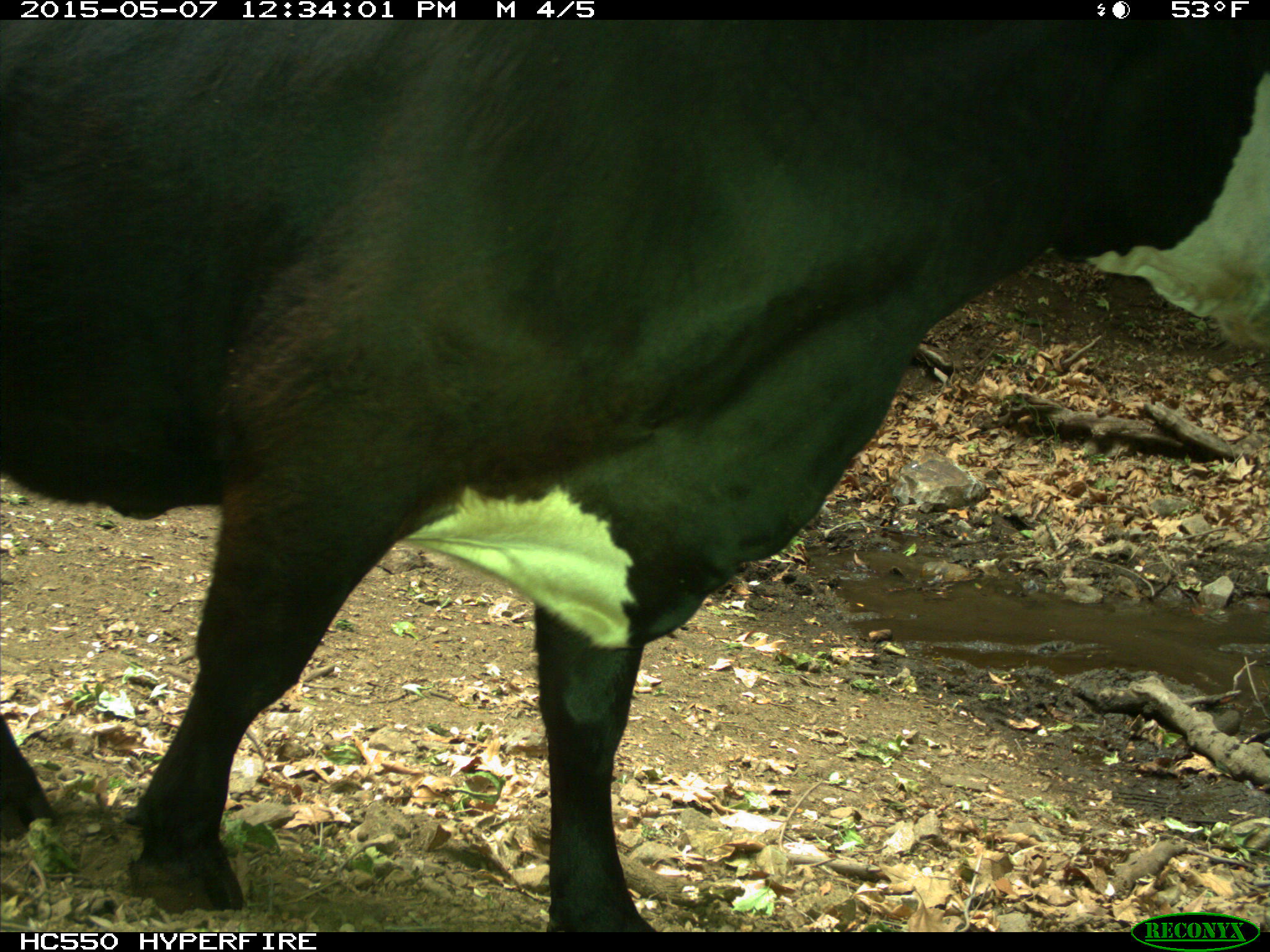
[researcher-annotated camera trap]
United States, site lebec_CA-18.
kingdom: Animalia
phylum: Chordata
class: Mammalia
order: Artiodactyla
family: Bovidae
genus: Bos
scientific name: Bos taurus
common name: domestic cow